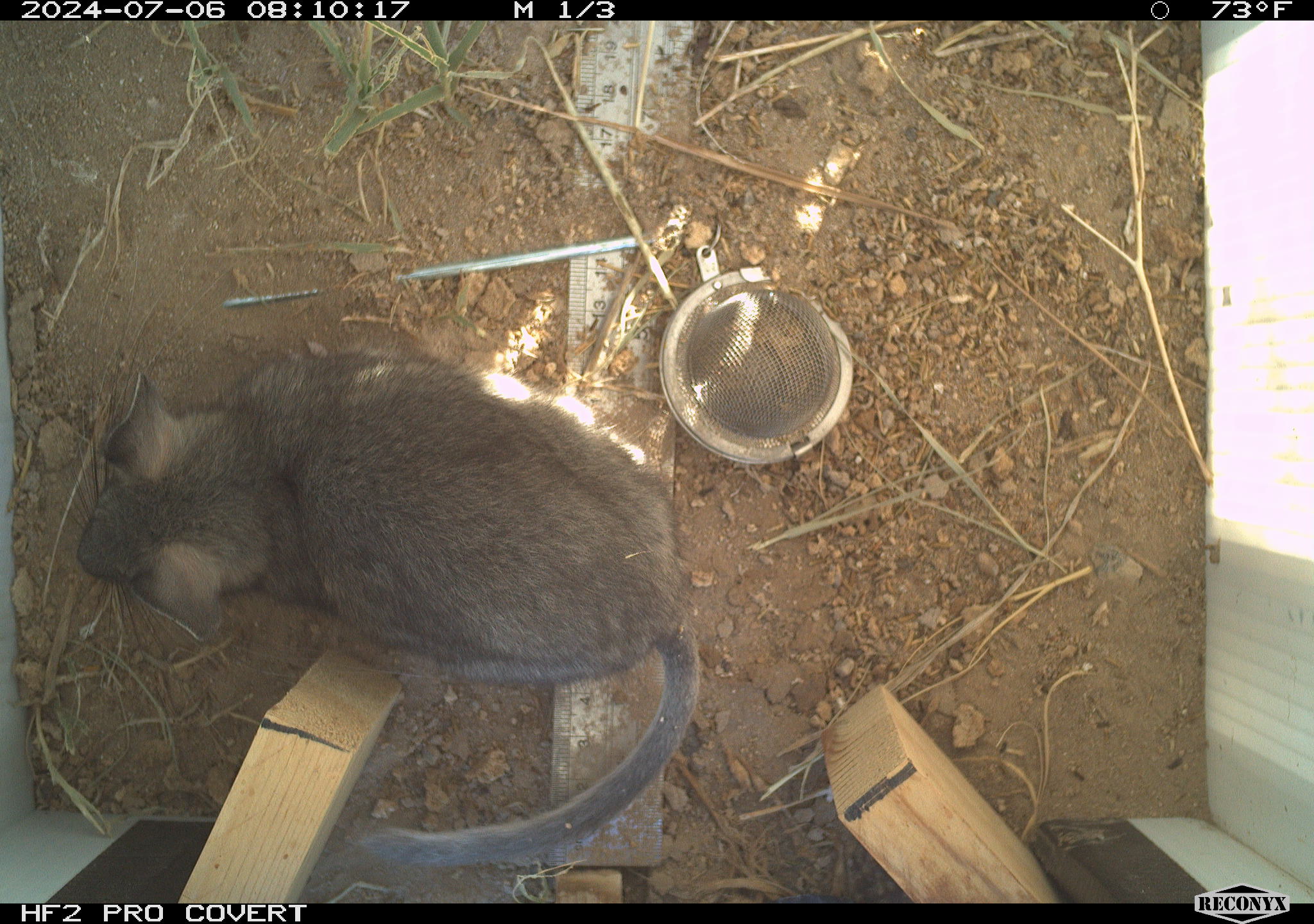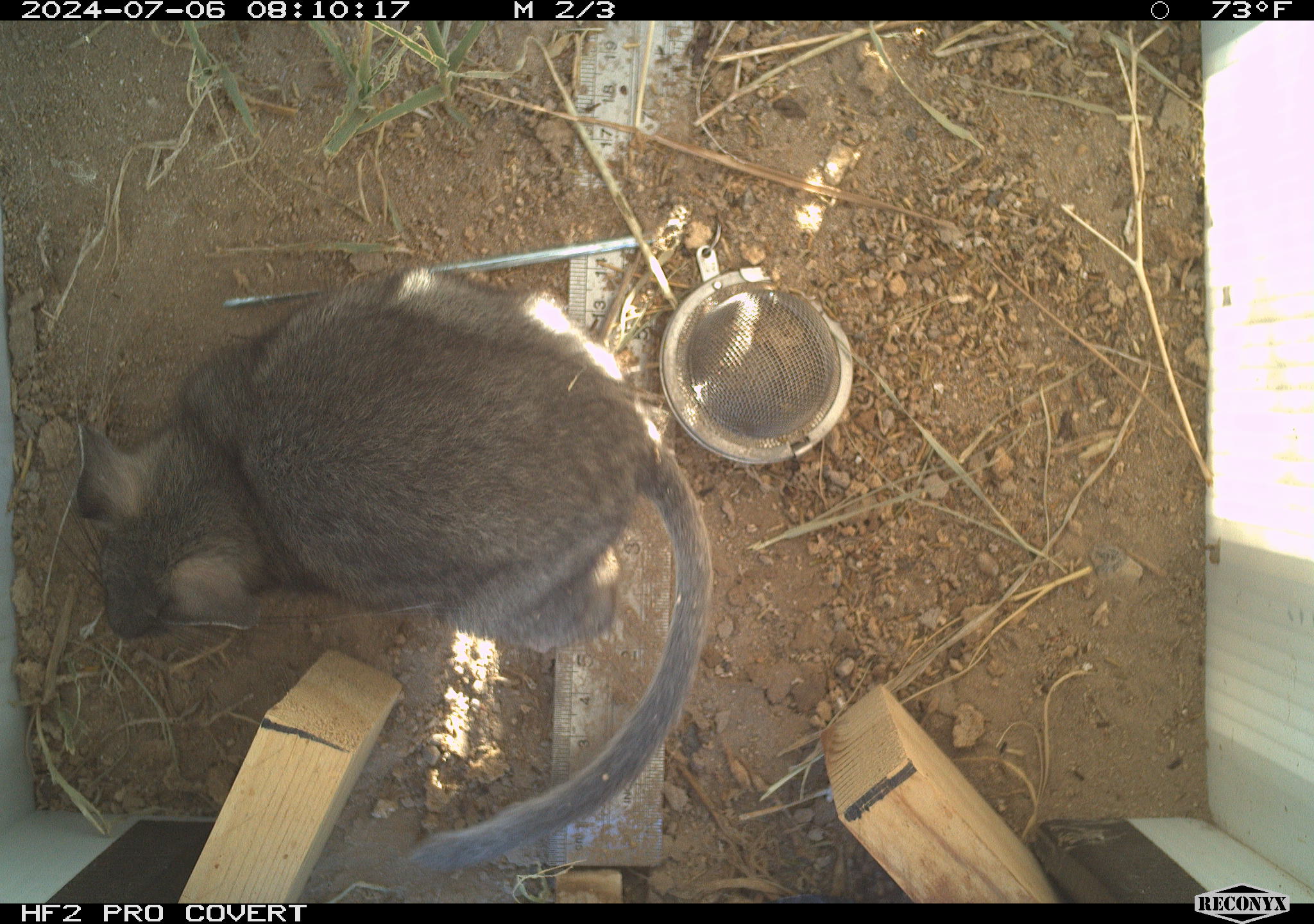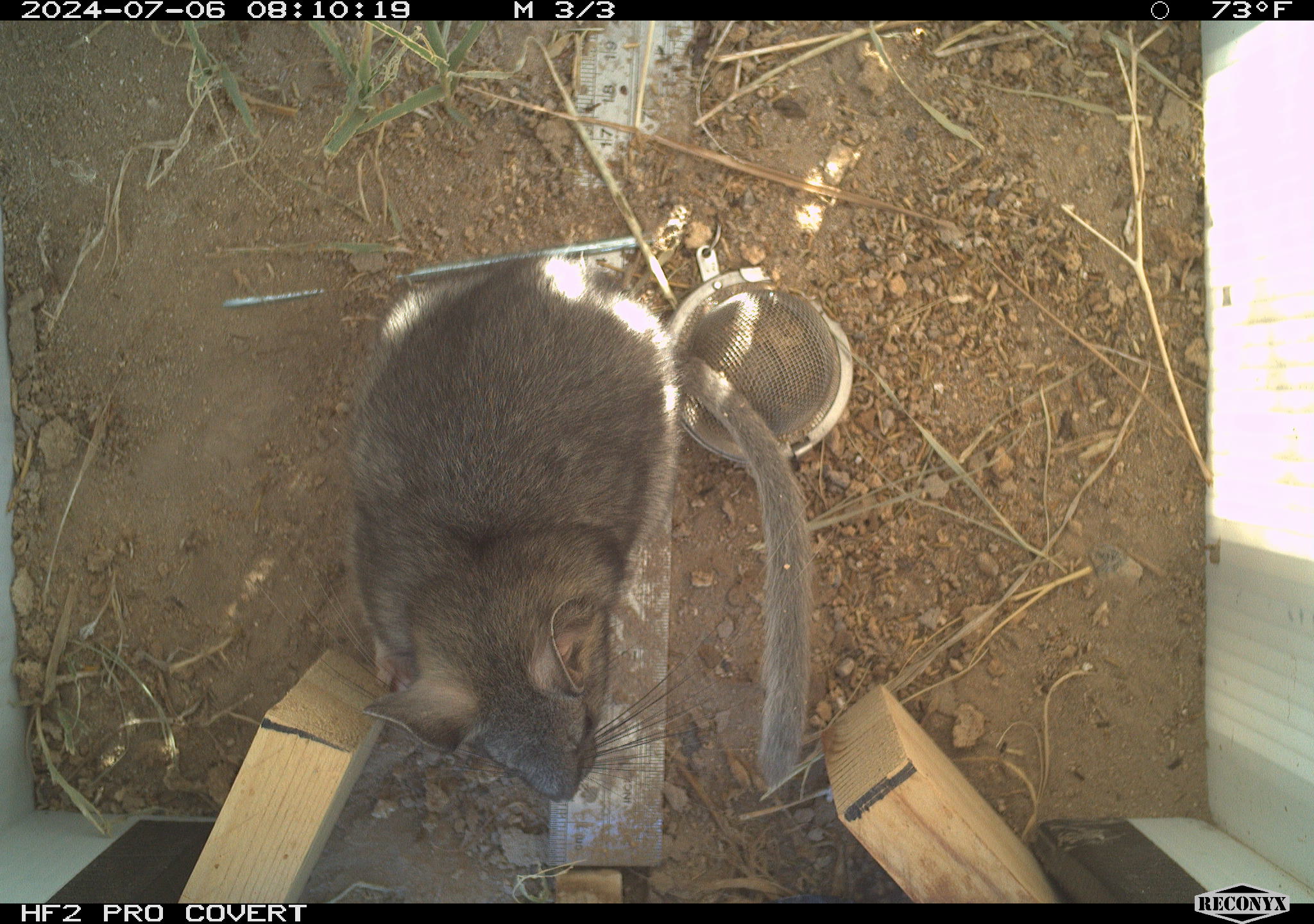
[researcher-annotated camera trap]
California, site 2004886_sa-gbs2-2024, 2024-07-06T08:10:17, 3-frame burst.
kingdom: Animalia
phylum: Chordata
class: Mammalia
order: Rodentia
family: Cricetidae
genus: Neotoma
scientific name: Neotoma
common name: pack rat or woodrat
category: neotoma species